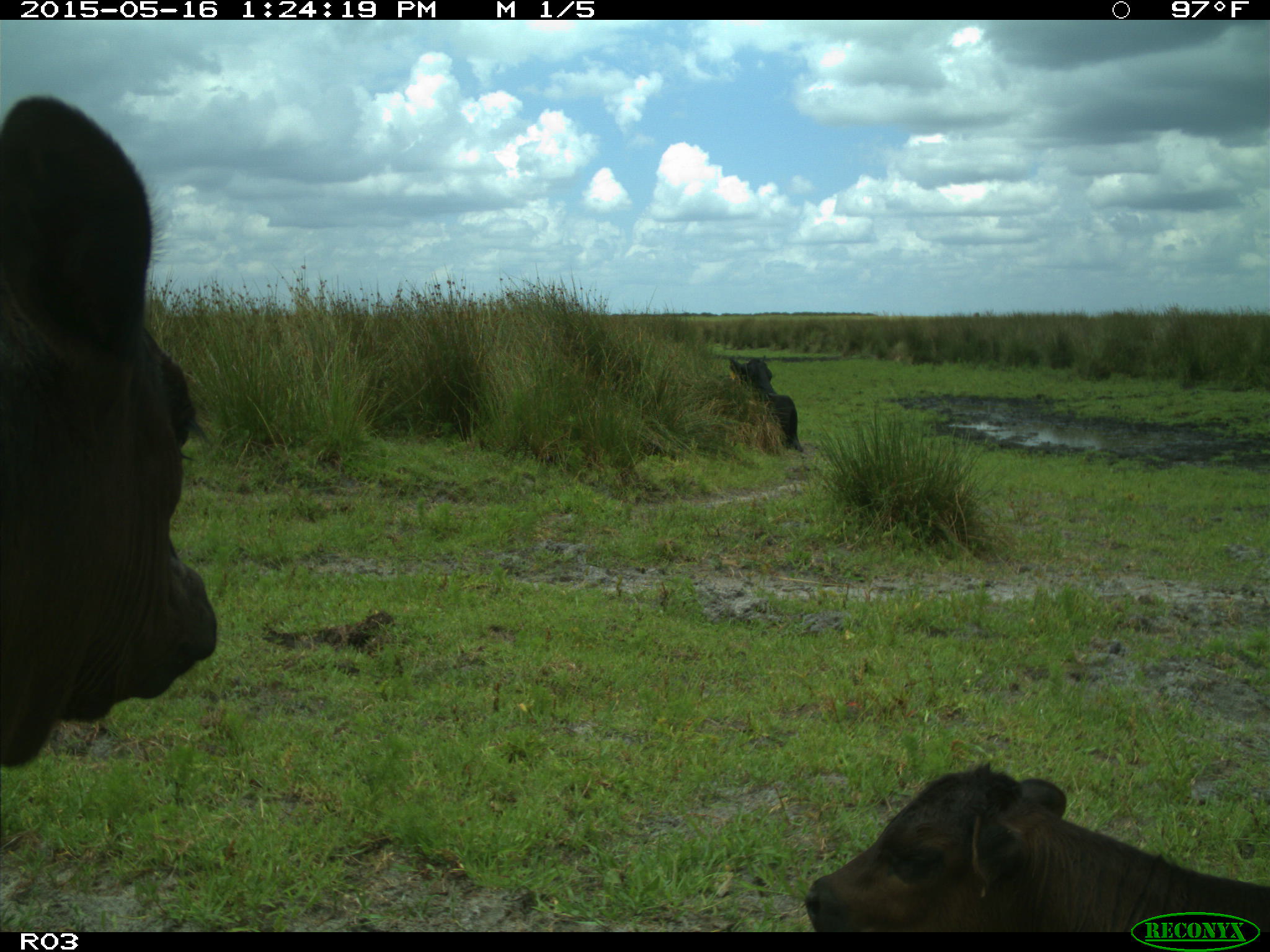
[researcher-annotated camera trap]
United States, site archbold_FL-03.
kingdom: Animalia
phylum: Chordata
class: Mammalia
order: Artiodactyla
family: Bovidae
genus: Bos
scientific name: Bos taurus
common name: domestic cow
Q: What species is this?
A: Bos taurus (domestic cow).